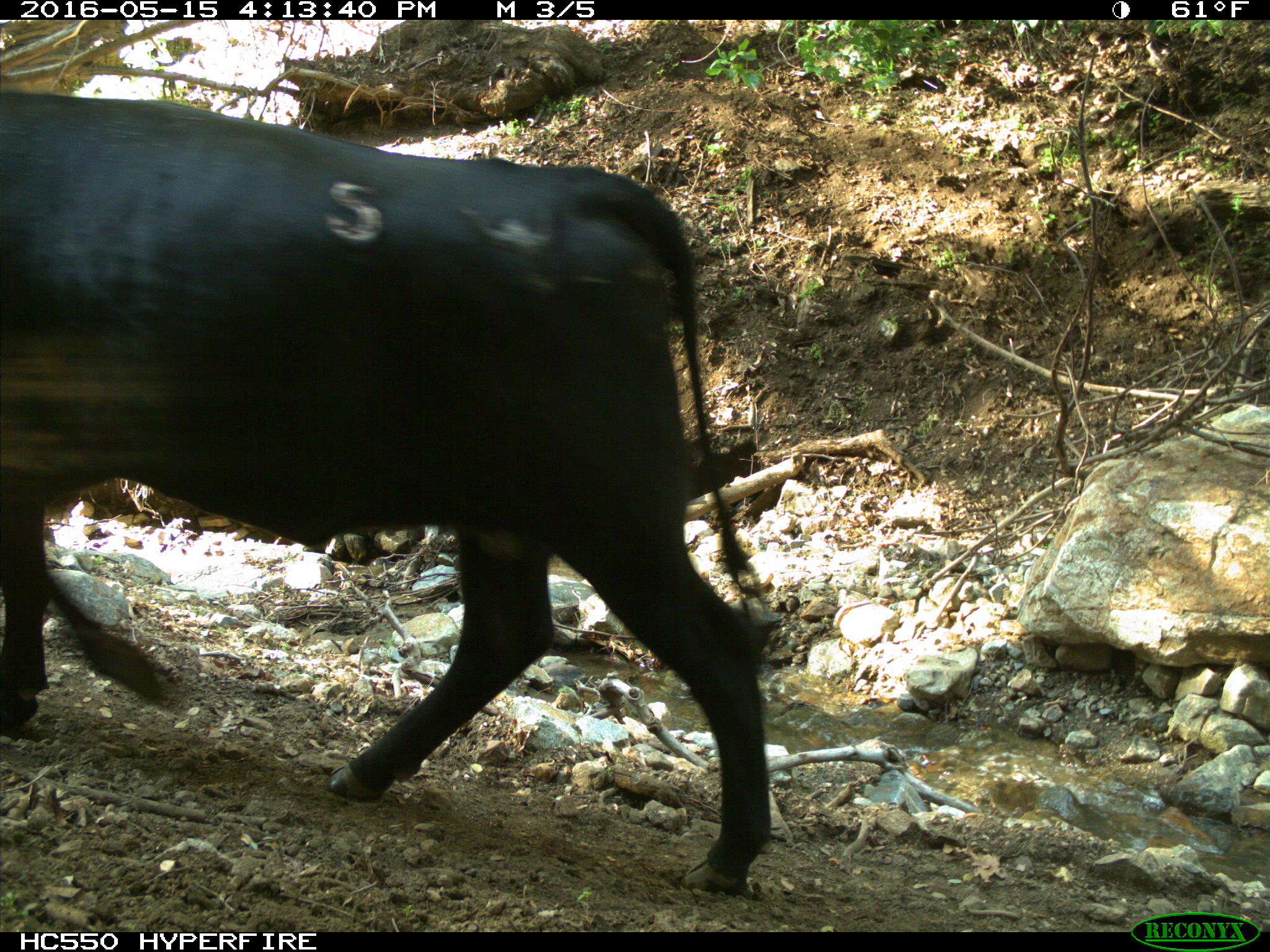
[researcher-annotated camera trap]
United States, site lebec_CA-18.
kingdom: Animalia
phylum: Chordata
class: Mammalia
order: Artiodactyla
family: Bovidae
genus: Bos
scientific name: Bos taurus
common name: domestic cow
Bos taurus (domestic cow).